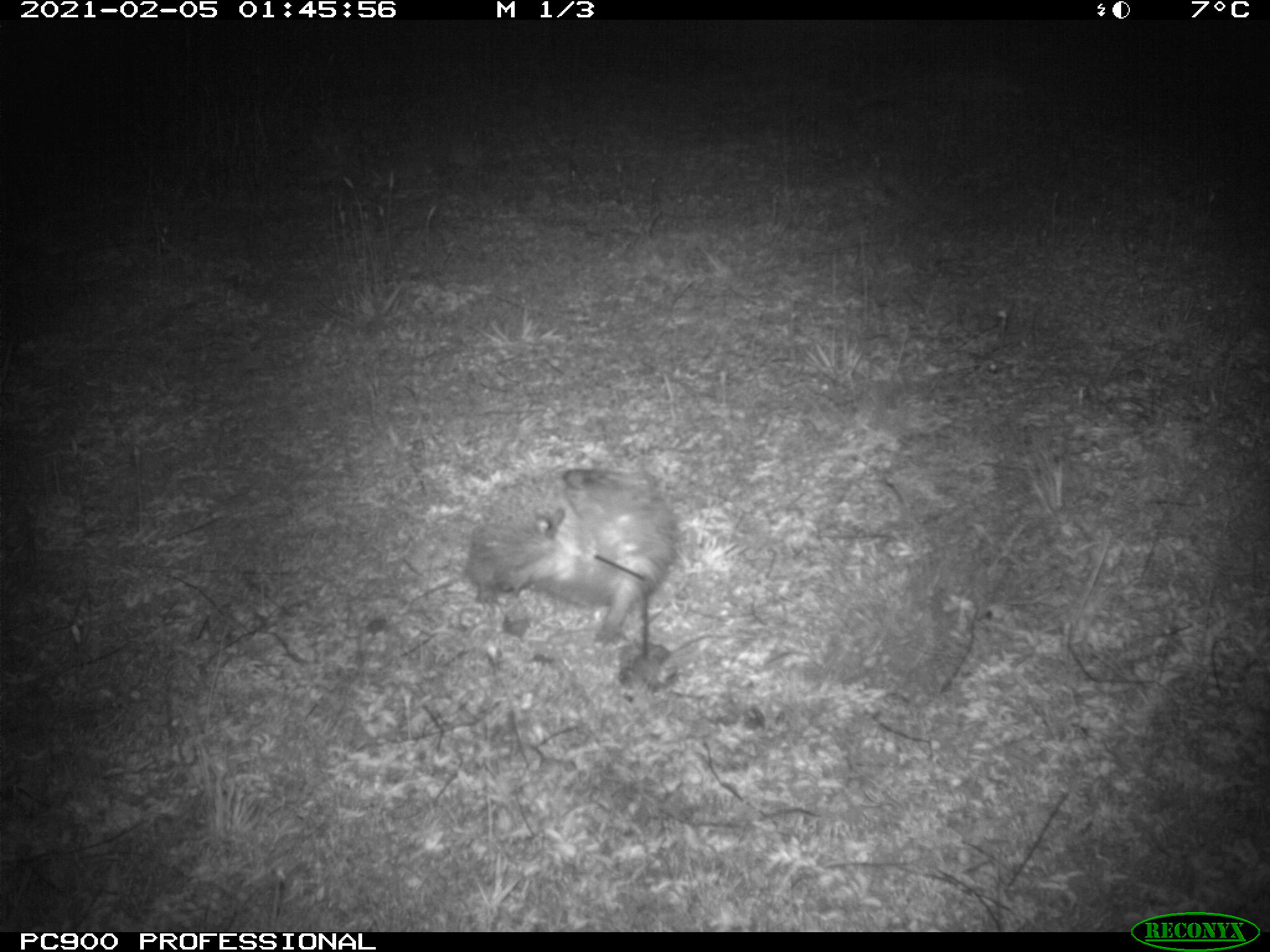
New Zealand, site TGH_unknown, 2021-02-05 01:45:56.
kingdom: Animalia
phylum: Chordata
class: Mammalia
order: Eulipotyphla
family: Erinaceidae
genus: Erinaceus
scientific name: Erinaceus europaeus europaeus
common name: european hedgehog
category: hedgehog